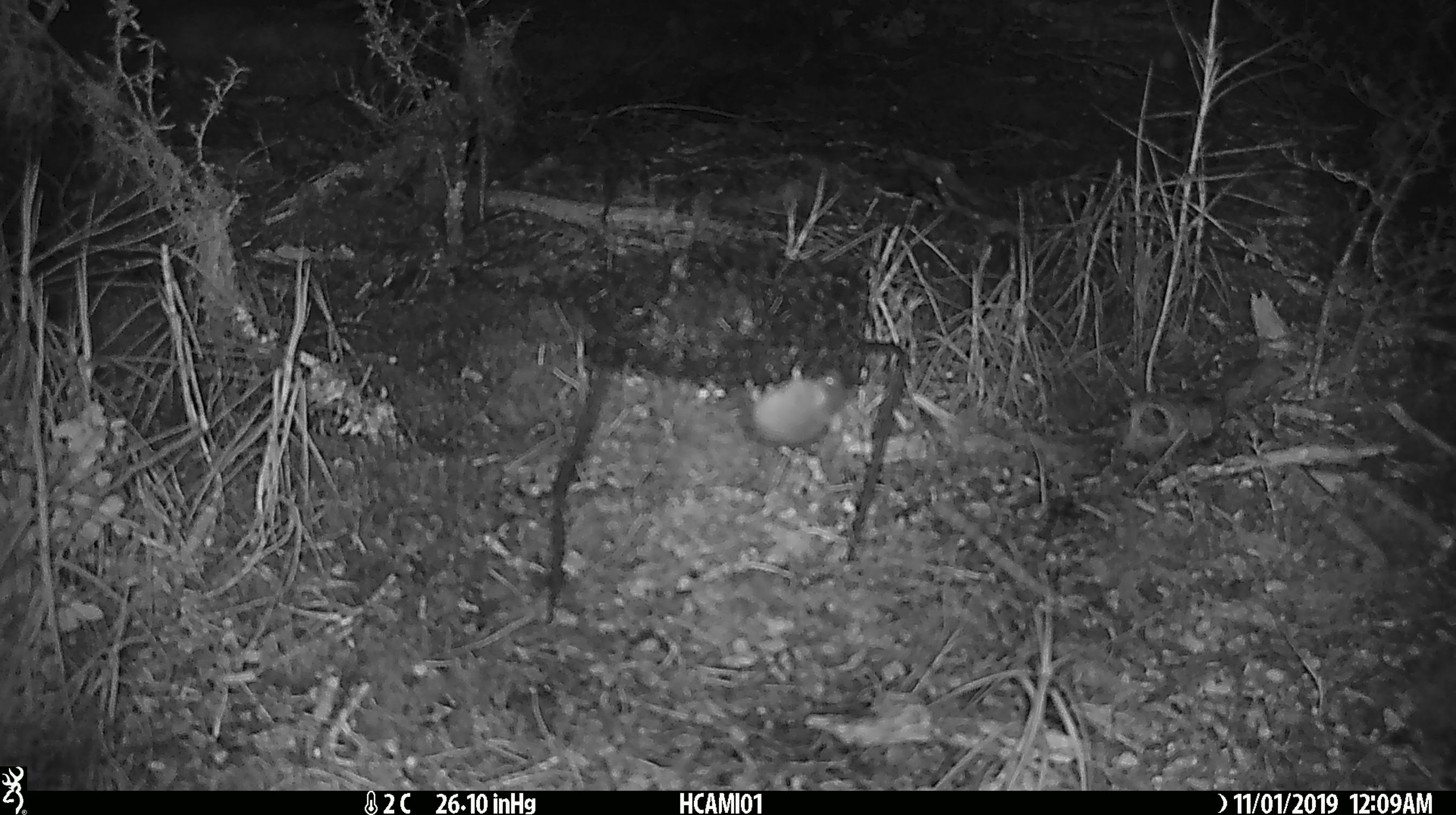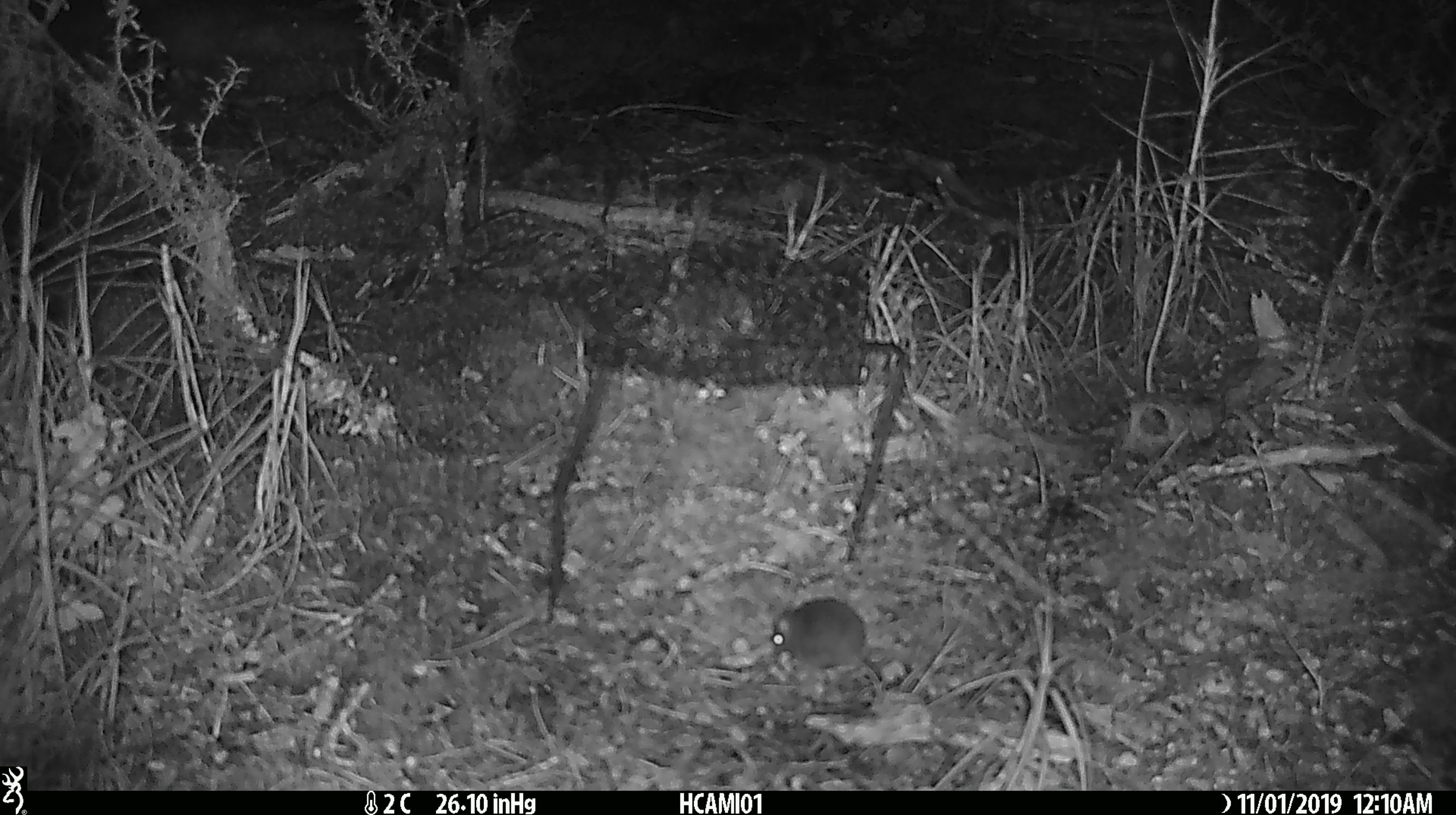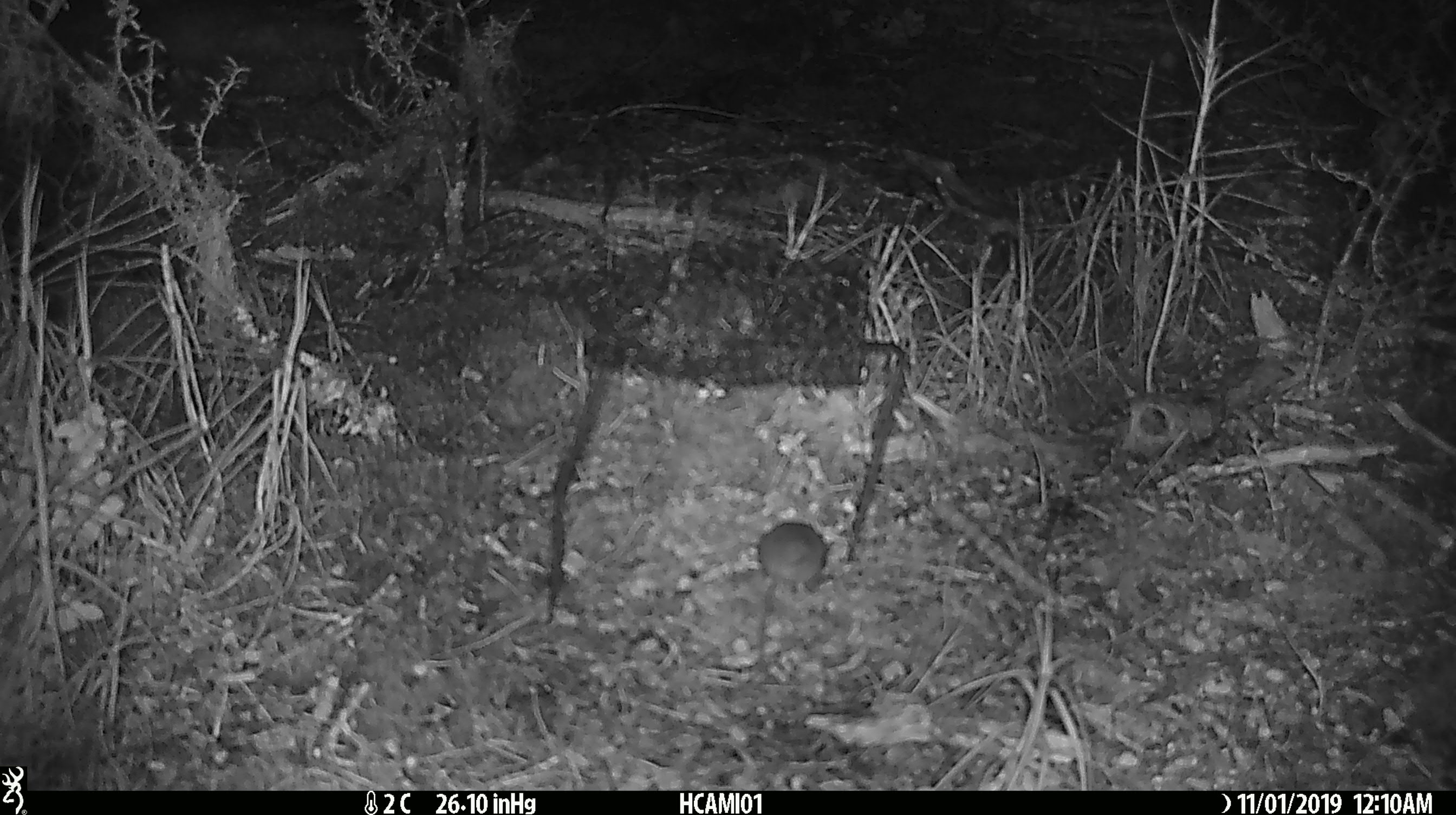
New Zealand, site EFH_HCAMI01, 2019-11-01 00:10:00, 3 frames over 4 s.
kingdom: Animalia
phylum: Chordata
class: Mammalia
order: Rodentia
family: Muridae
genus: Mus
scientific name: Mus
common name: mouse